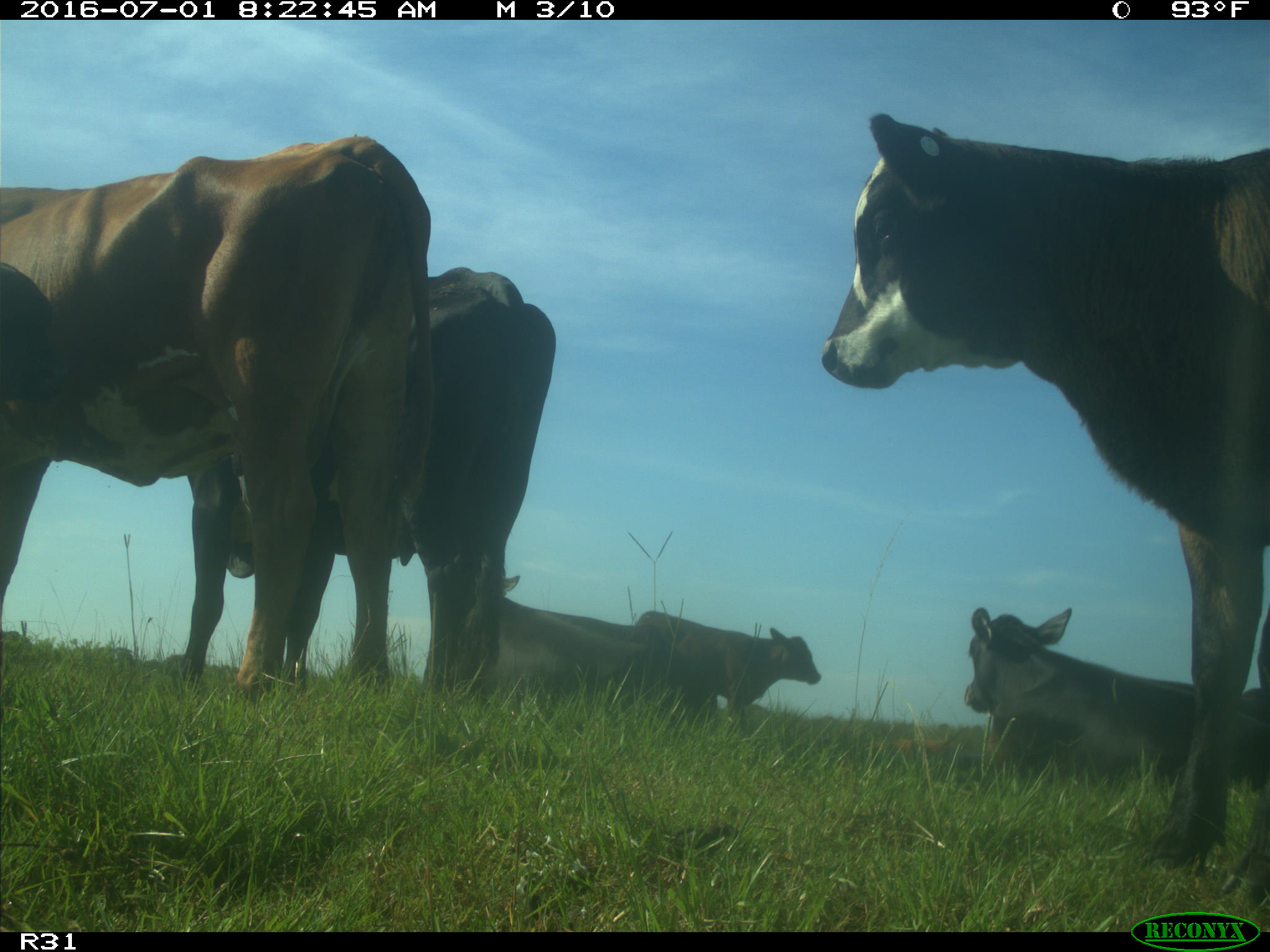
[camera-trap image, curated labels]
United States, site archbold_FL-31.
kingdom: Animalia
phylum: Chordata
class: Mammalia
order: Artiodactyla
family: Bovidae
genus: Bos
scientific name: Bos taurus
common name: domestic cow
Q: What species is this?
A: Bos taurus (domestic cow).